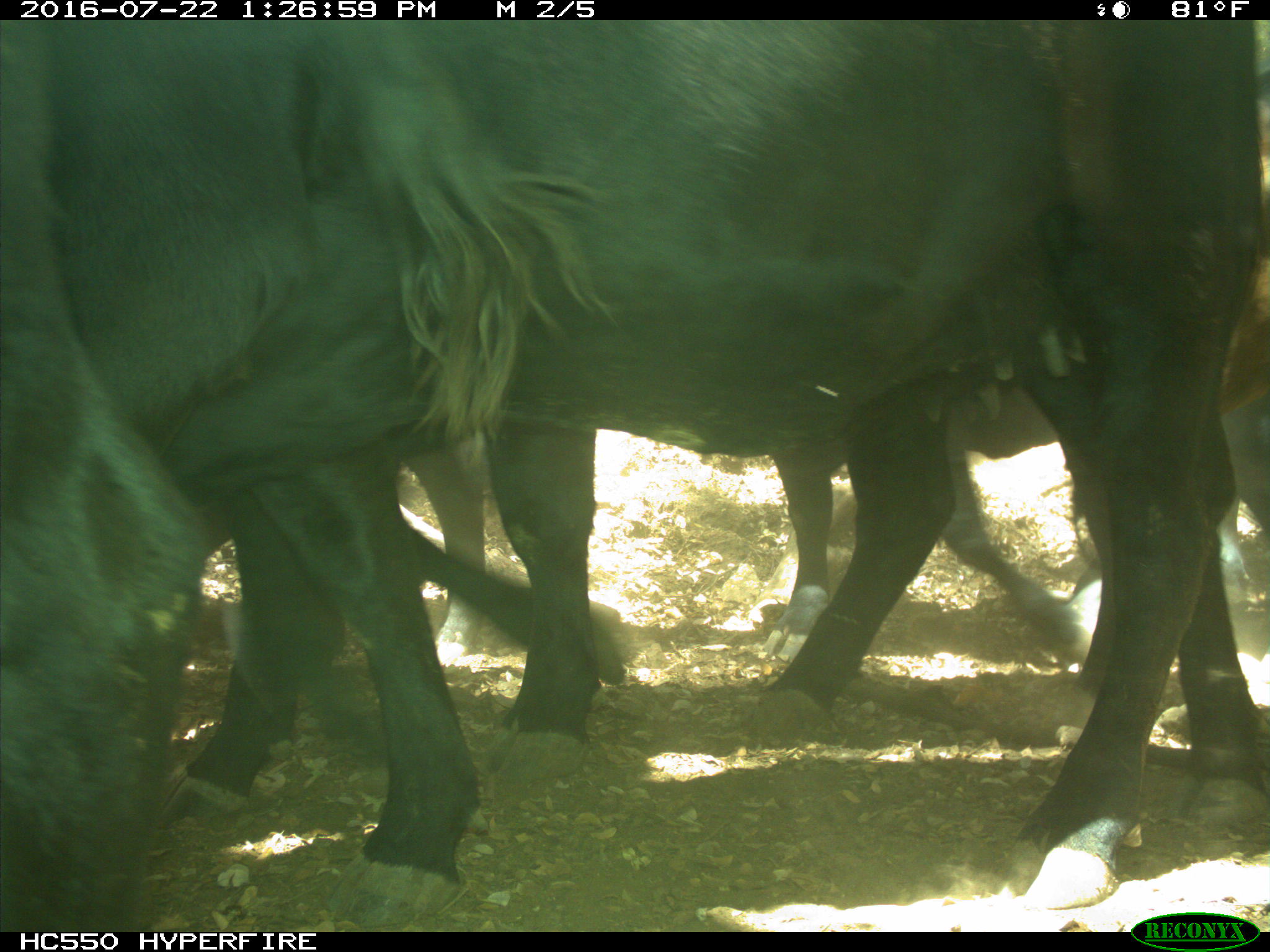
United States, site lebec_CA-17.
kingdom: Animalia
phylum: Chordata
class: Mammalia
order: Artiodactyla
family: Bovidae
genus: Bos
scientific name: Bos taurus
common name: domestic cow